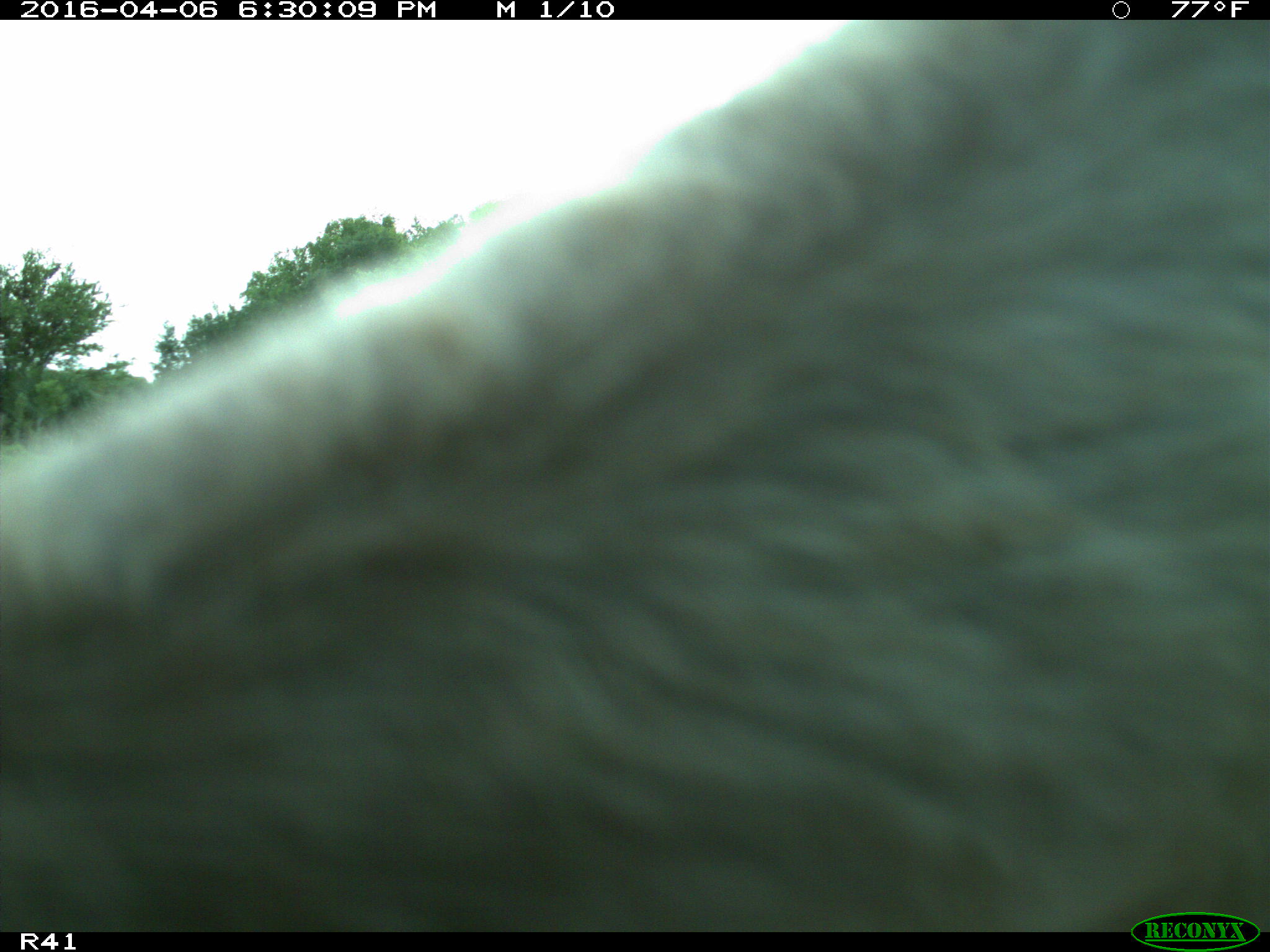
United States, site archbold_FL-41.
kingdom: Animalia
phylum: Chordata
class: Mammalia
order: Artiodactyla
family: Bovidae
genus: Bos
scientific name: Bos taurus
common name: domestic cow